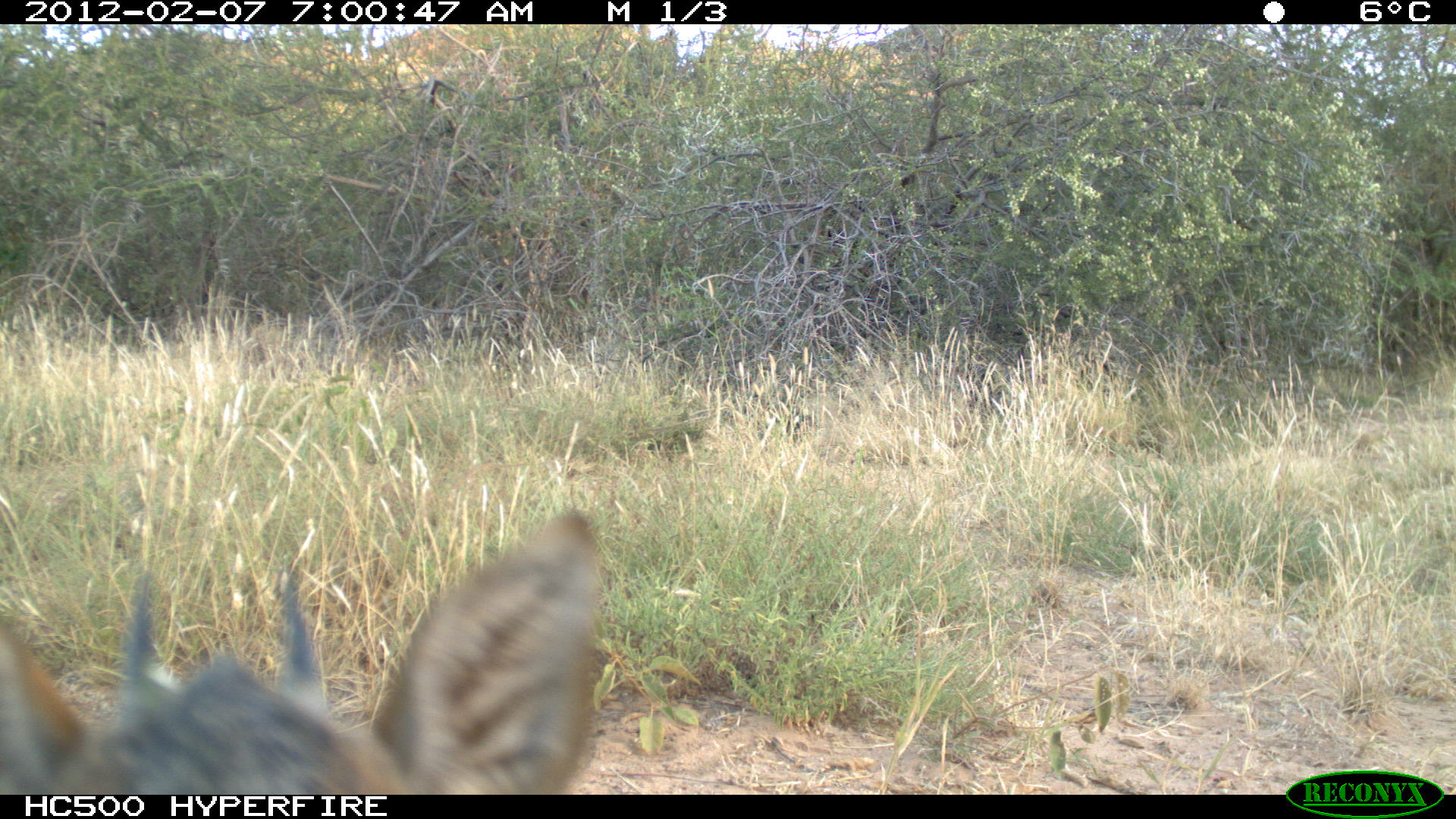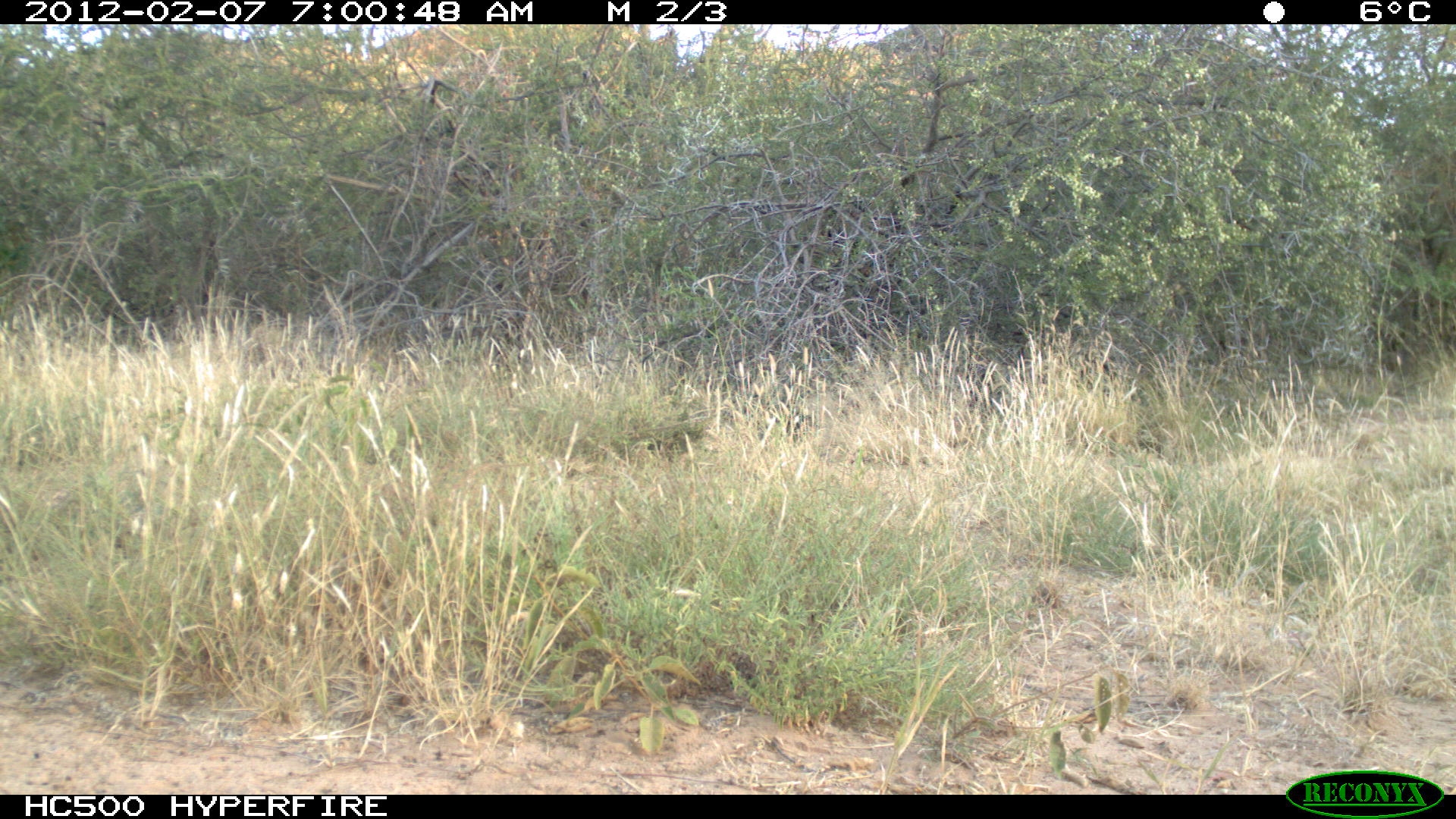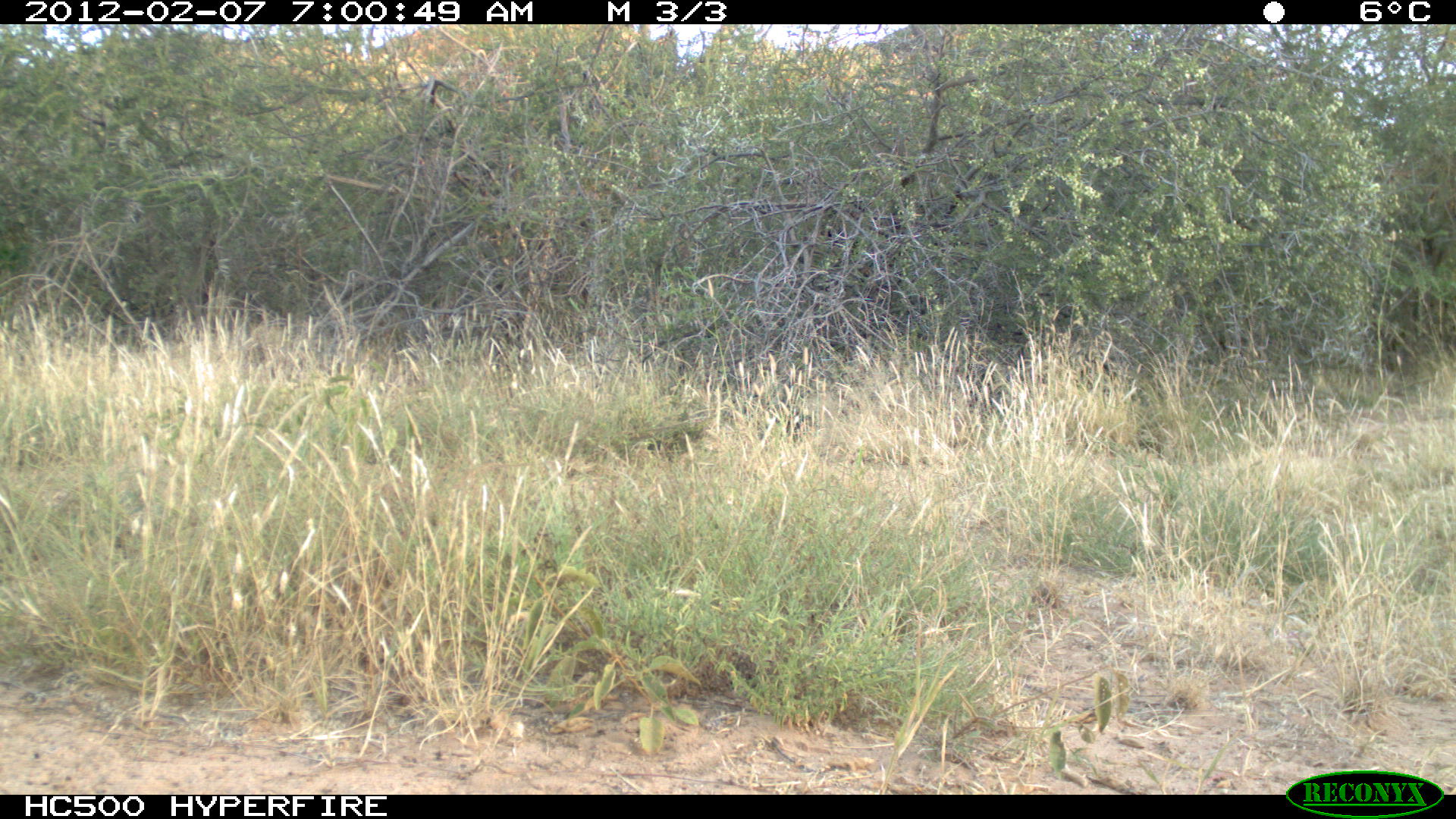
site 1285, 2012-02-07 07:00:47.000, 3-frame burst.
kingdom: Animalia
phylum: Chordata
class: Mammalia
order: Artiodactyla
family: Bovidae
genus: Madoqua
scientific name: Madoqua guentheri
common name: günther's dik-dik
Madoqua guentheri (günther's dik-dik), count 1.